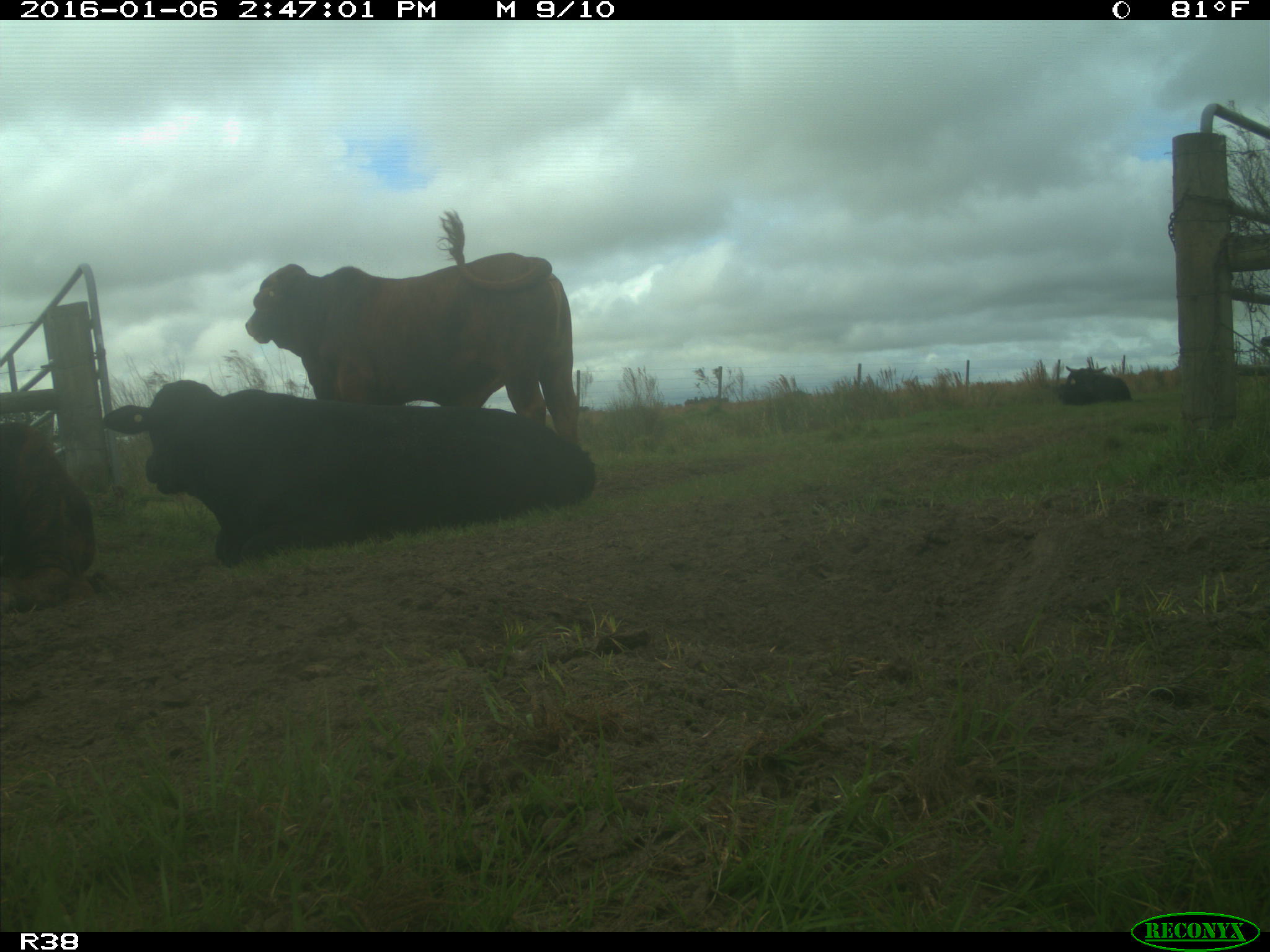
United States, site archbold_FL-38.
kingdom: Animalia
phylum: Chordata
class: Mammalia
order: Artiodactyla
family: Bovidae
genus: Bos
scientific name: Bos taurus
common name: domestic cow